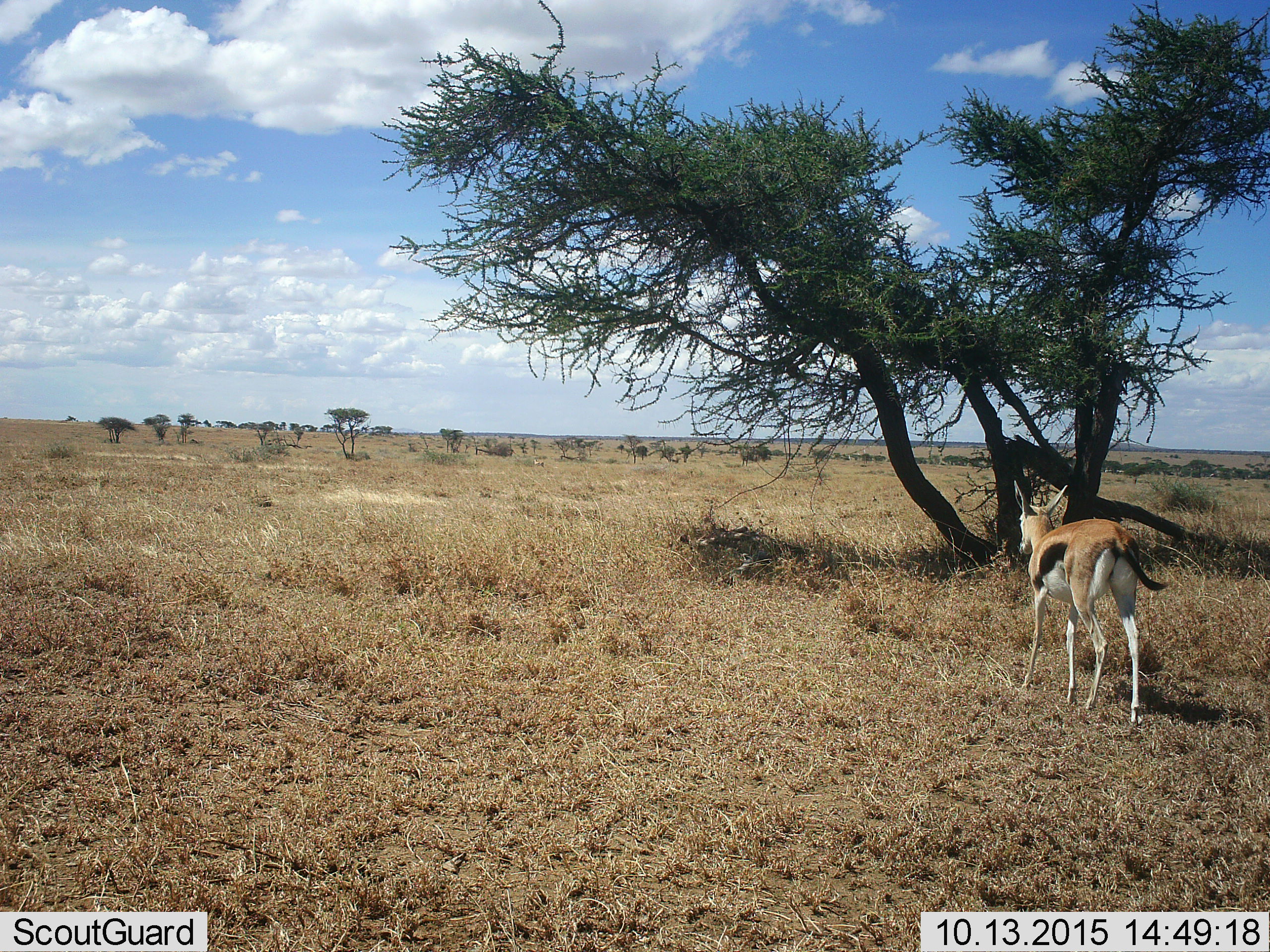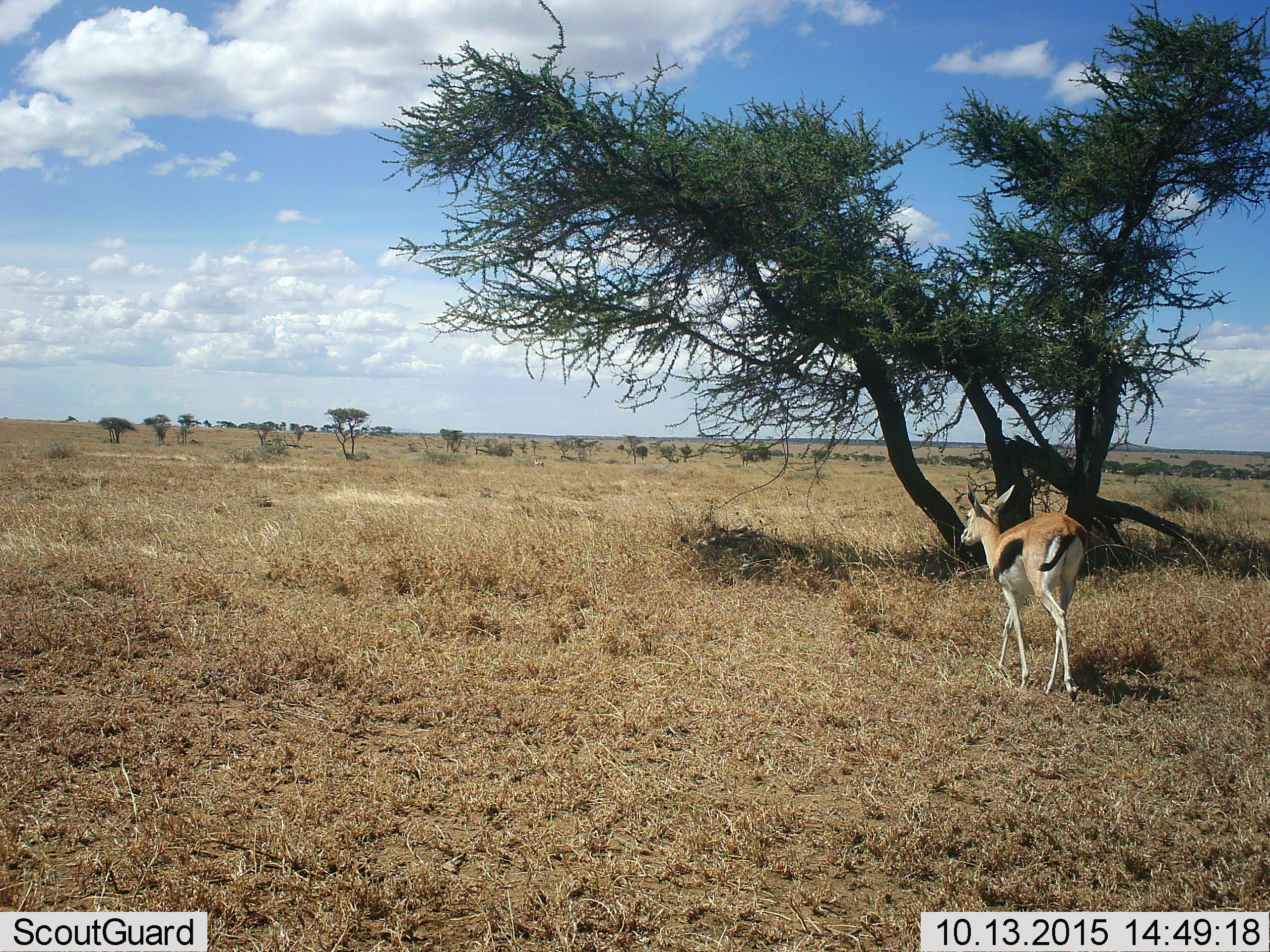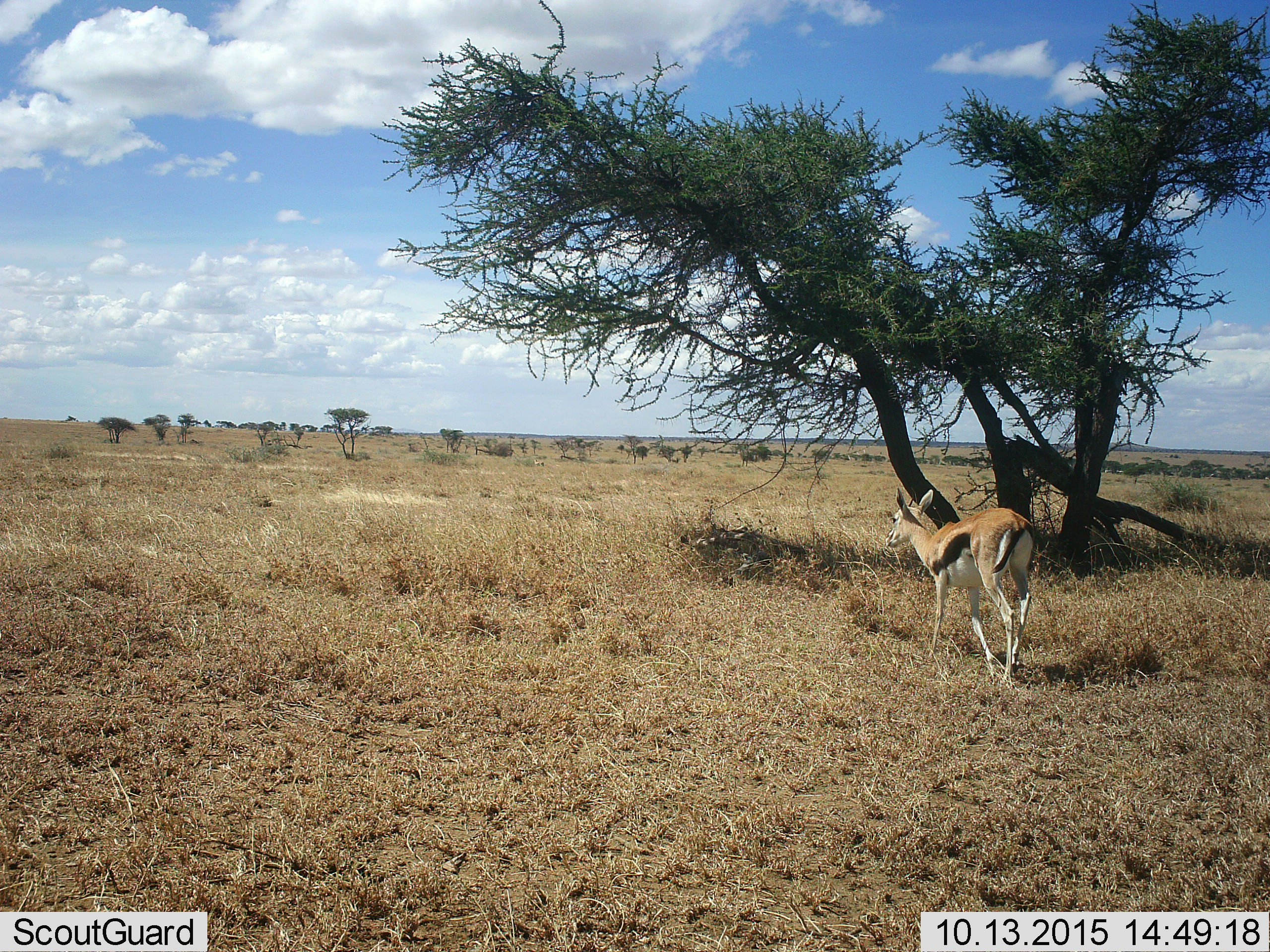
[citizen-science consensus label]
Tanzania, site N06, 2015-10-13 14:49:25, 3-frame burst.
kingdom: Animalia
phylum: Chordata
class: Mammalia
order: Artiodactyla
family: Bovidae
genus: Eudorcas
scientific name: Eudorcas thomsonii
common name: thomson's gazelle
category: gazellethomsons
Gazellethomsons (thomson's gazelle) (Eudorcas thomsonii), count 1. Behavior (volunteer vote fractions): standing 25%, resting 0%, moving 88%, interacting 0%. Young present (vote fraction): 0%. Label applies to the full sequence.